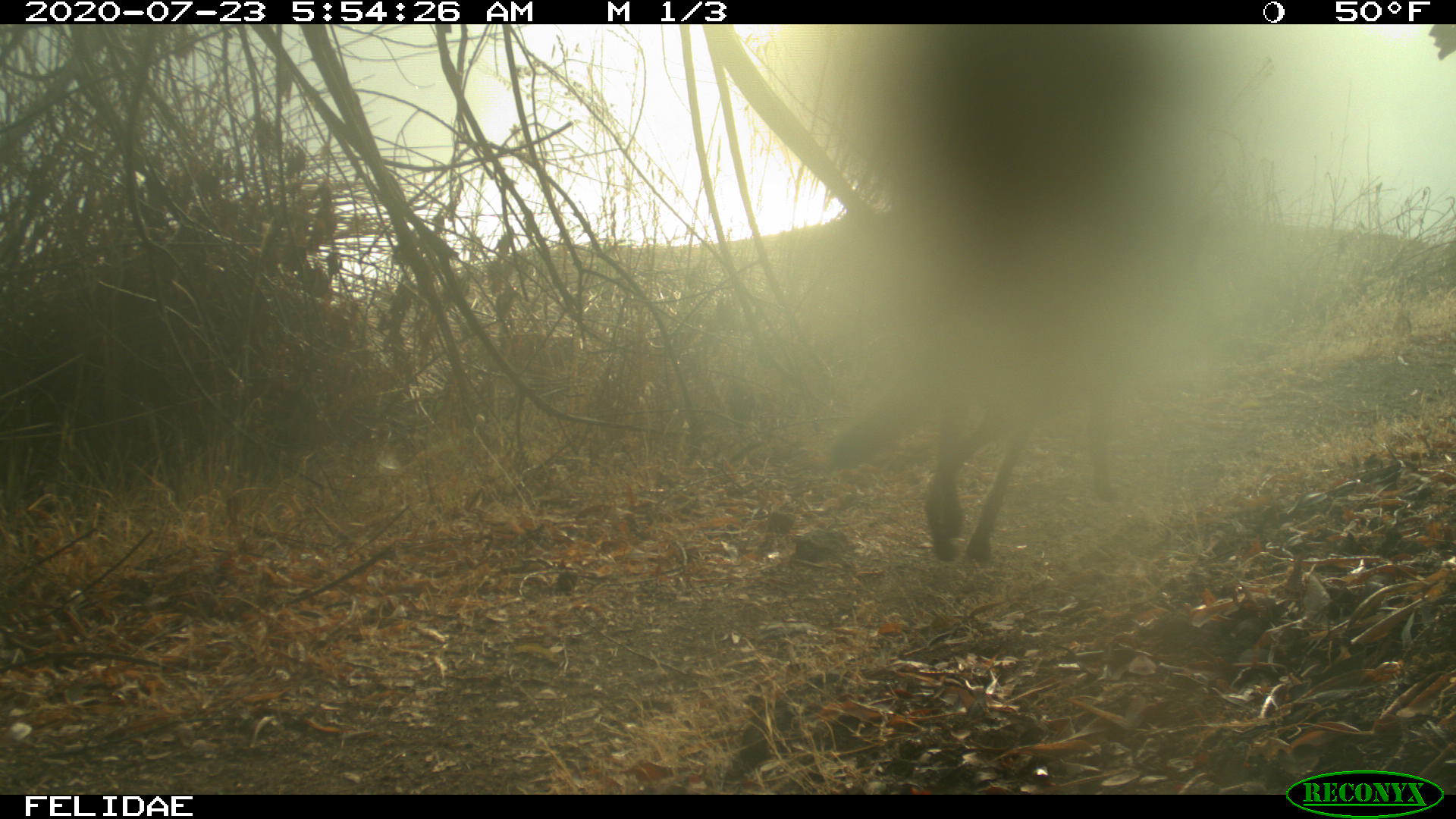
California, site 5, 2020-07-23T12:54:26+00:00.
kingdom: Animalia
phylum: Chordata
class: Mammalia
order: Carnivora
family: Canidae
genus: Canis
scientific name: Canis latrans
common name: coyote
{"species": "coyote (Canis latrans)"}